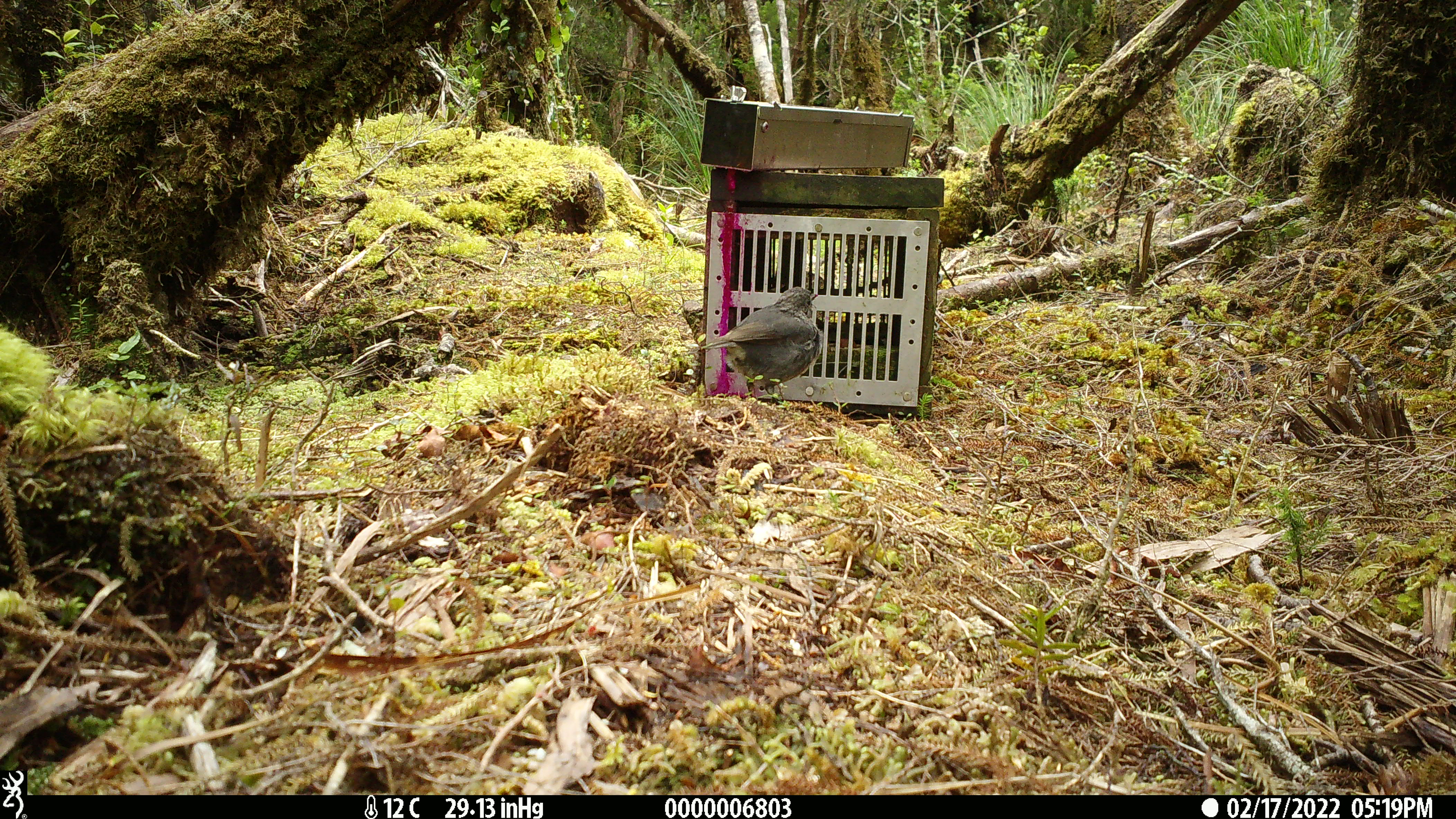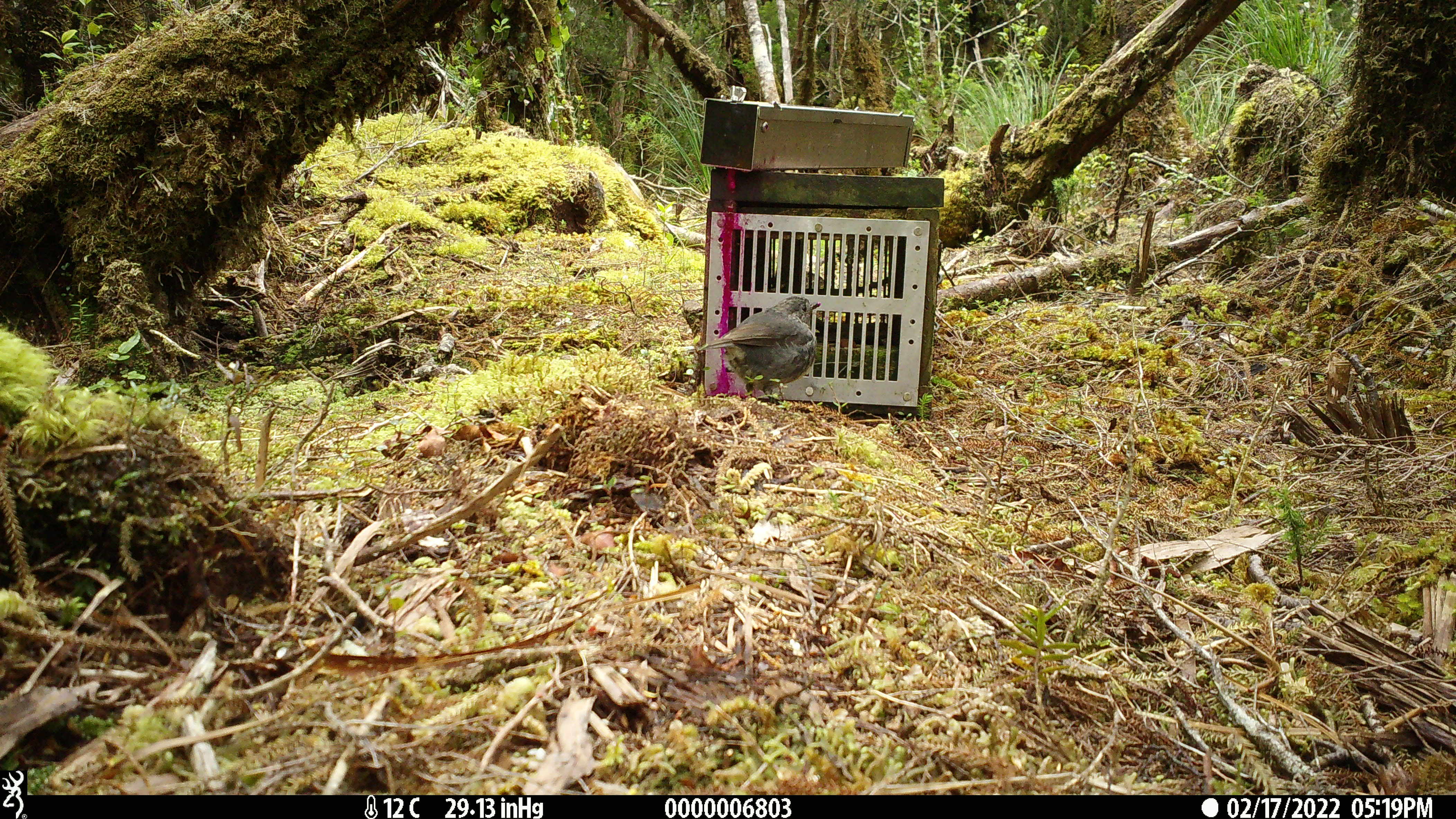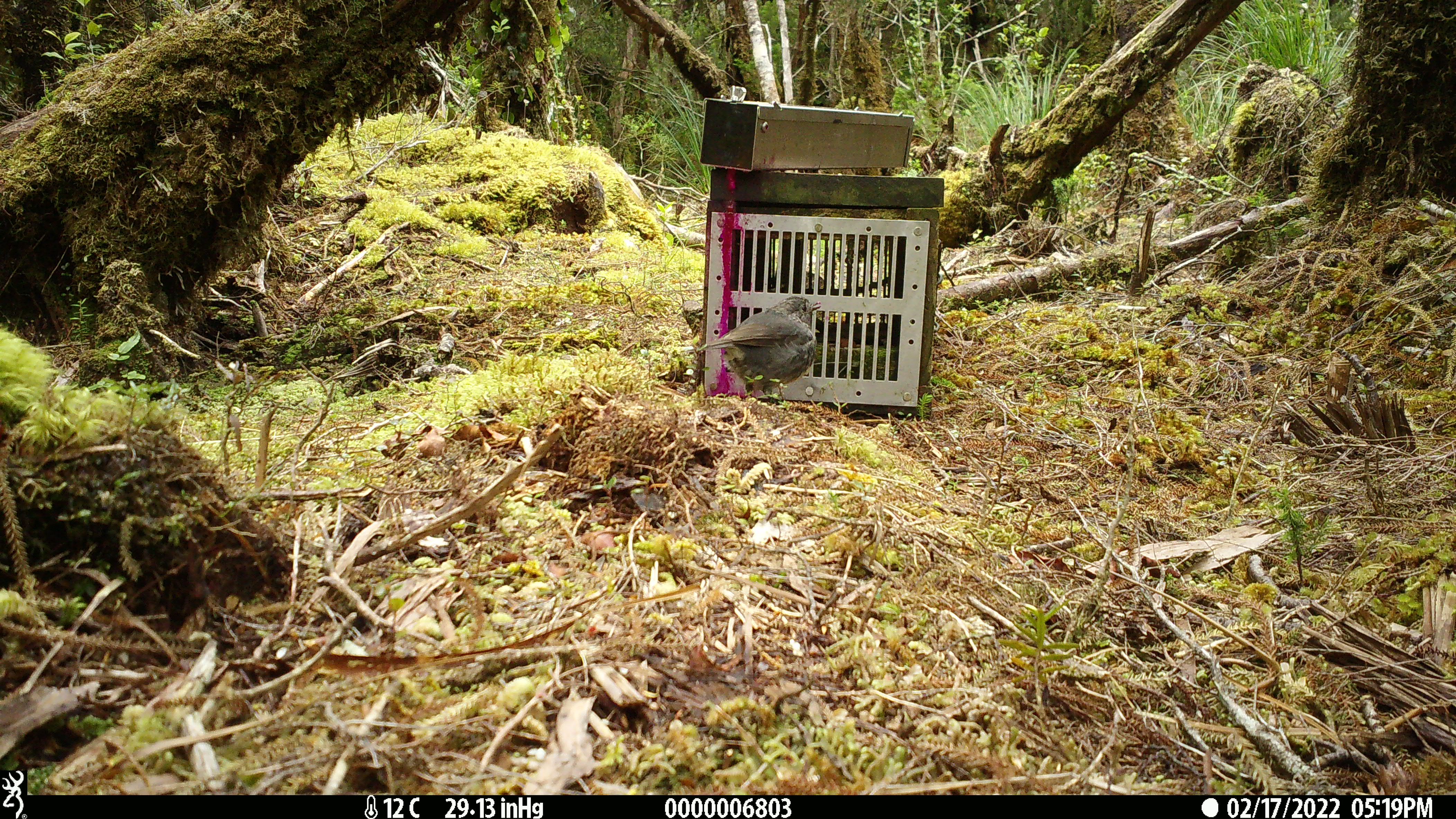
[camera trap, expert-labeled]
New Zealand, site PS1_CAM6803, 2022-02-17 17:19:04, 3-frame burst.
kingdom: Animalia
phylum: Chordata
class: Aves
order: Passeriformes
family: Petroicidae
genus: Petroica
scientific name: Petroica australis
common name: new zealand robin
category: robin